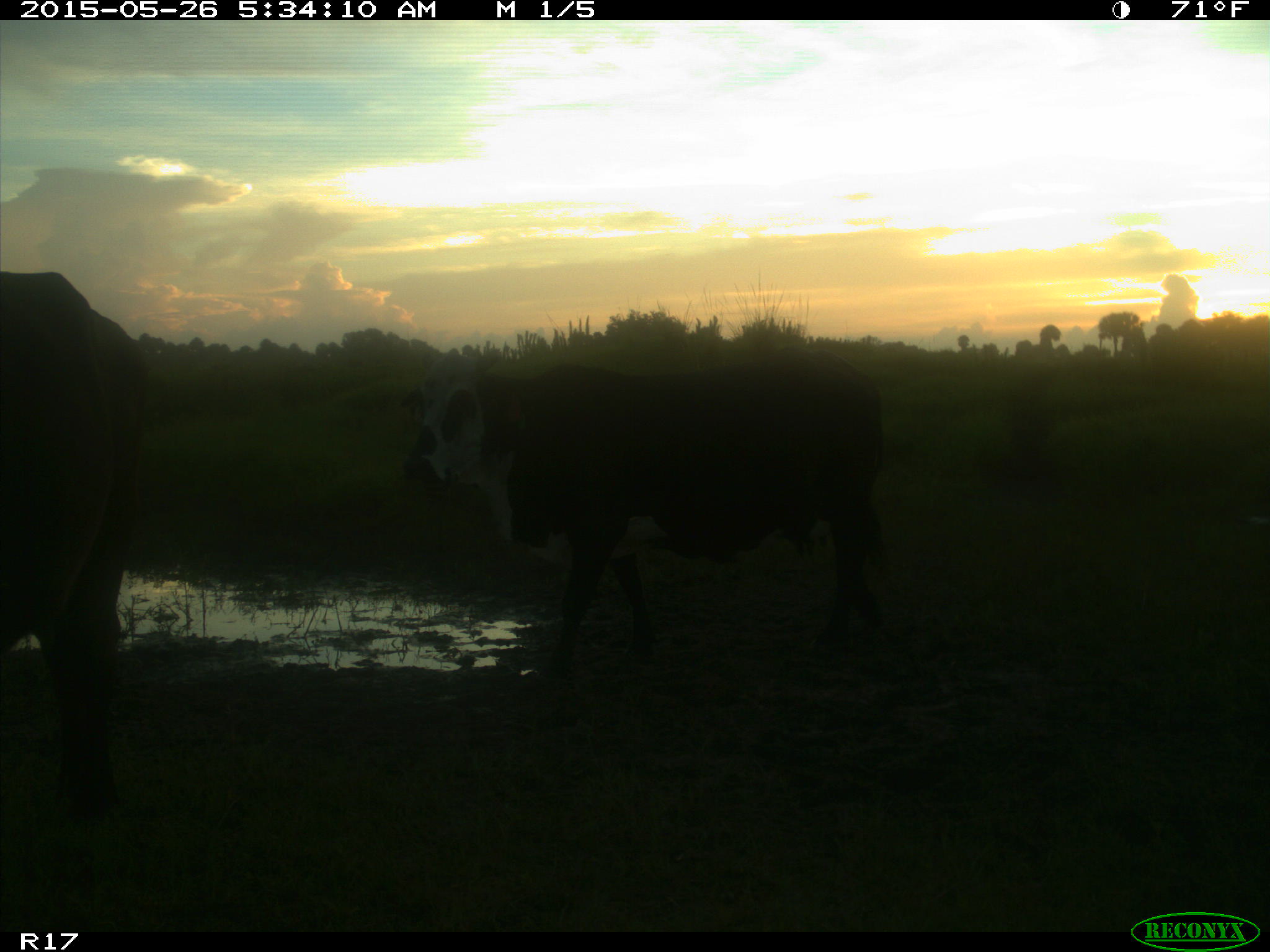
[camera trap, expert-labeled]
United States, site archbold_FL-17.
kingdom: Animalia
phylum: Chordata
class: Mammalia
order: Artiodactyla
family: Bovidae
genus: Bos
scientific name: Bos taurus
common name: domestic cow